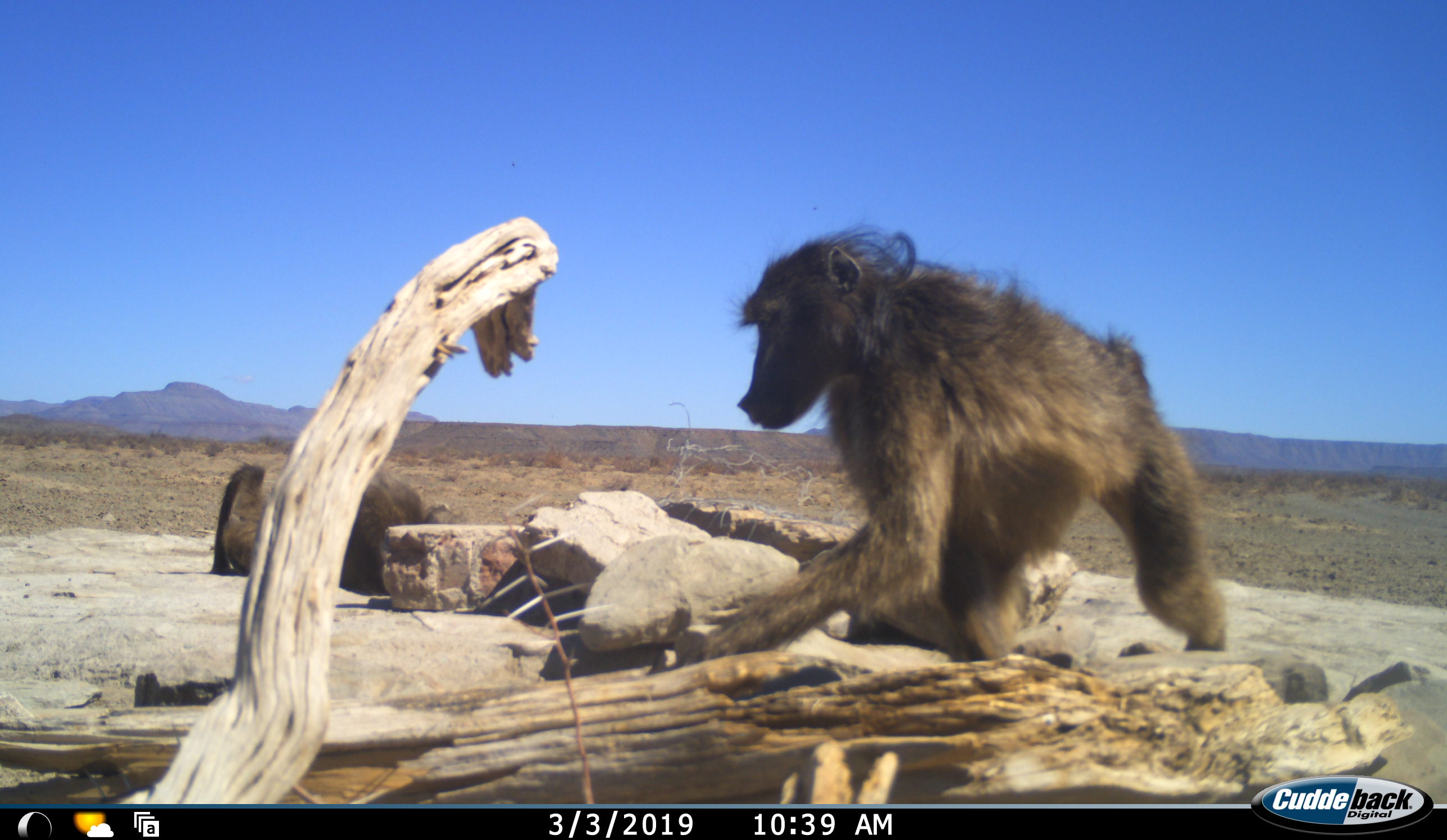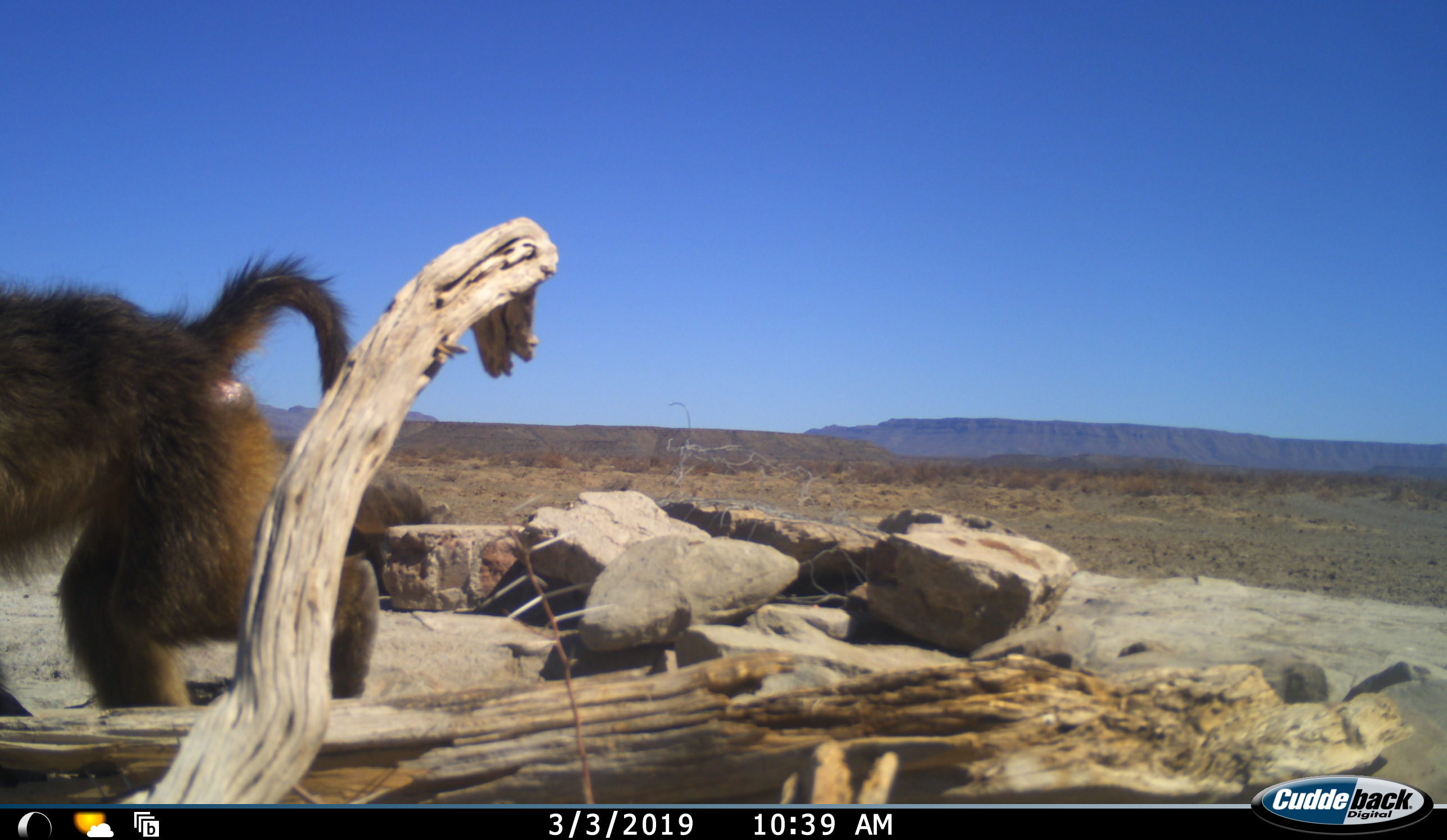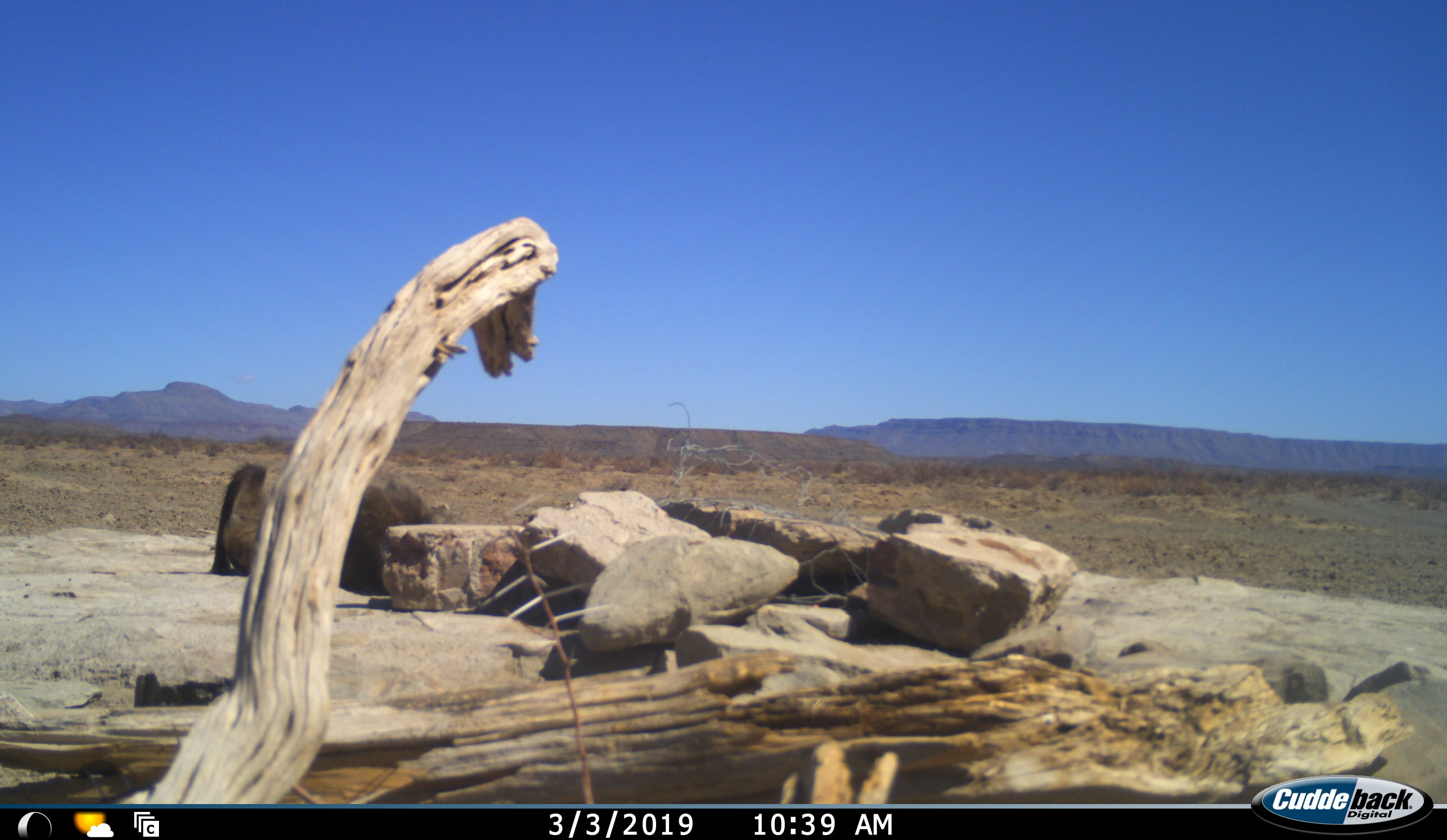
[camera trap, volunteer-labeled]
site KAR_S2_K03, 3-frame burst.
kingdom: Animalia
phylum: Chordata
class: Mammalia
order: Primates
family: Cercopithecidae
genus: Papio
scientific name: Papio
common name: baboon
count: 2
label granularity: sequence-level